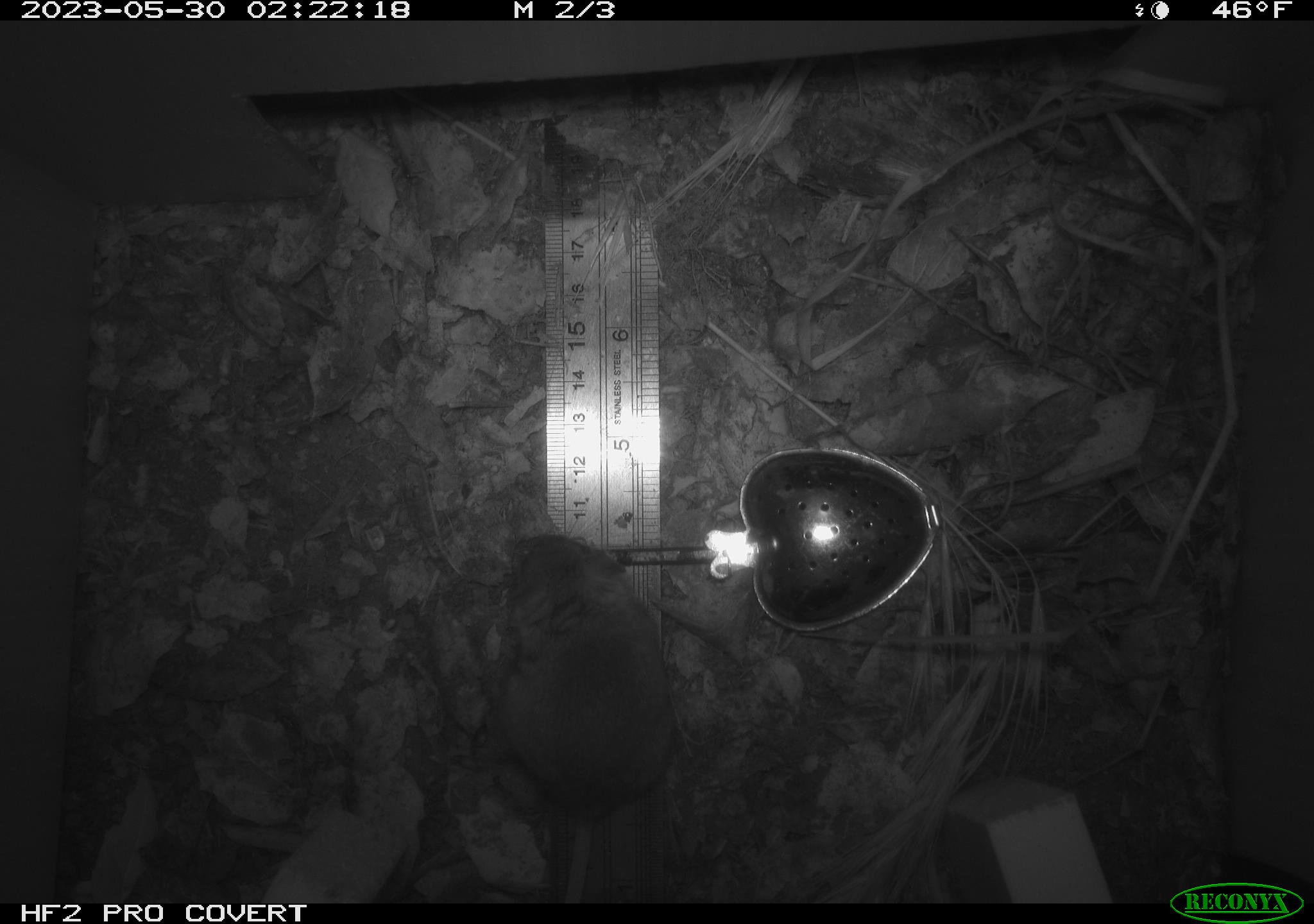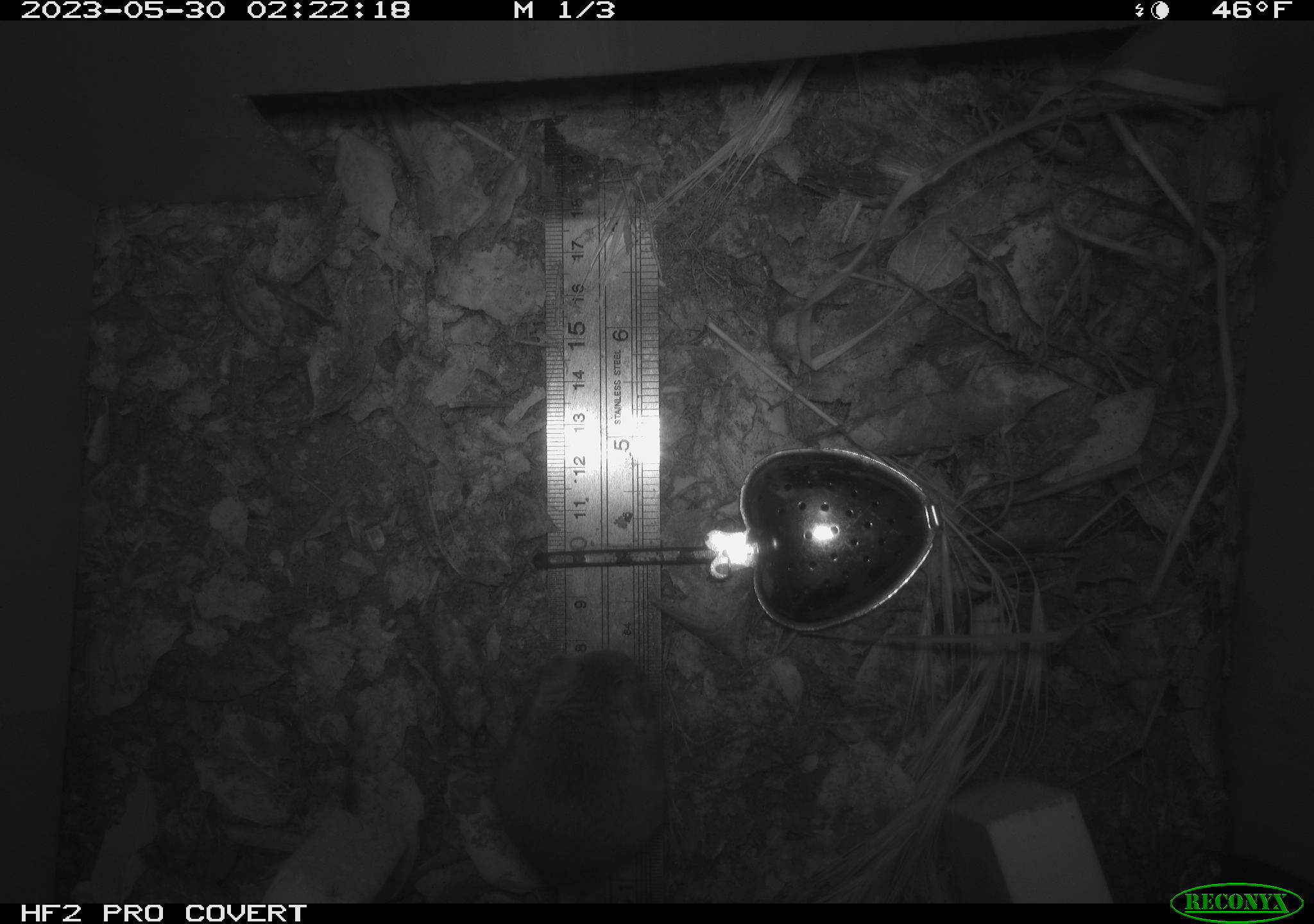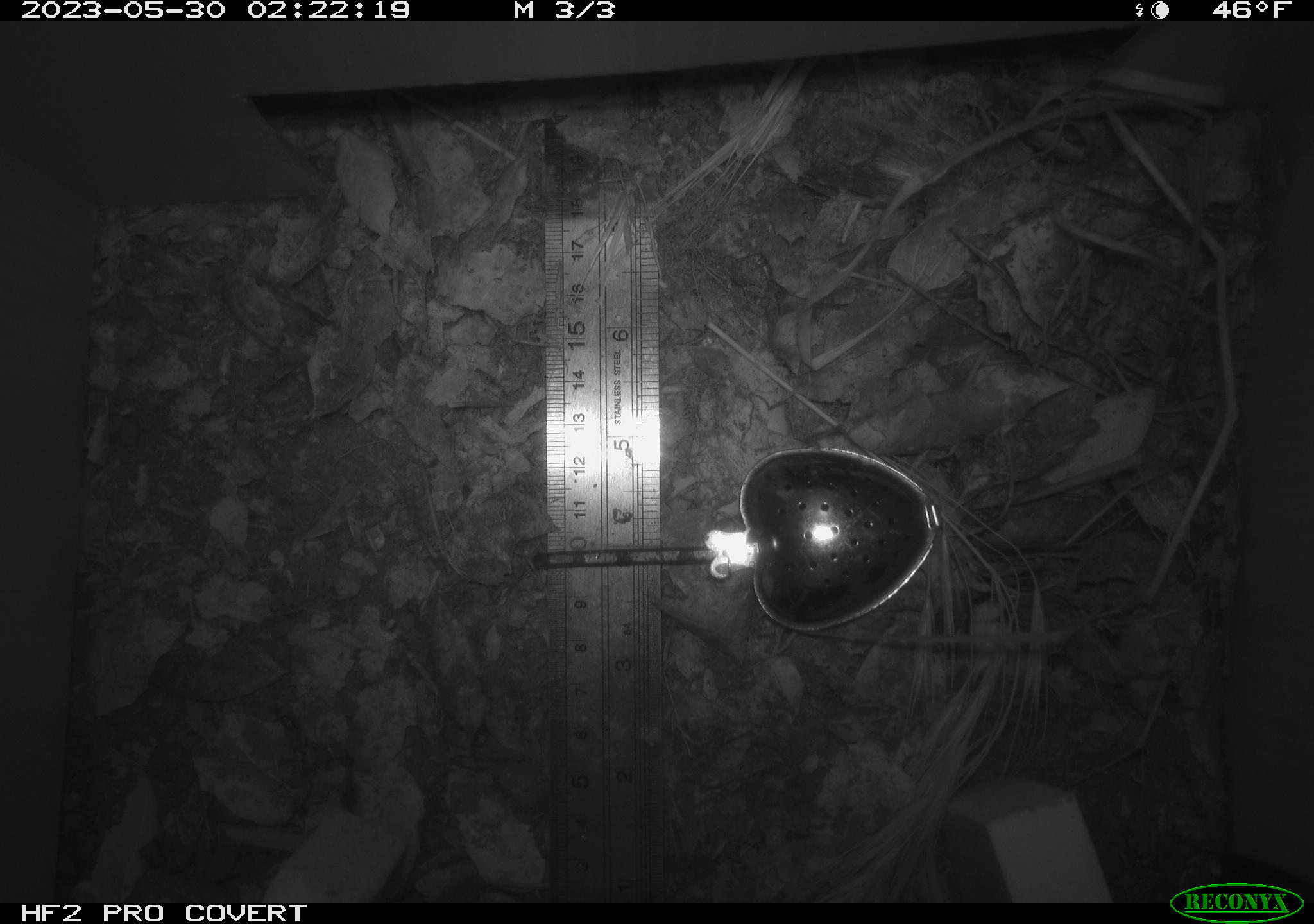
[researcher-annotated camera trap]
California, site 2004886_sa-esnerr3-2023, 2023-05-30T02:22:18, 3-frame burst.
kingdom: Animalia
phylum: Chordata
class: Mammalia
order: Rodentia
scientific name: Rodentia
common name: mouse species